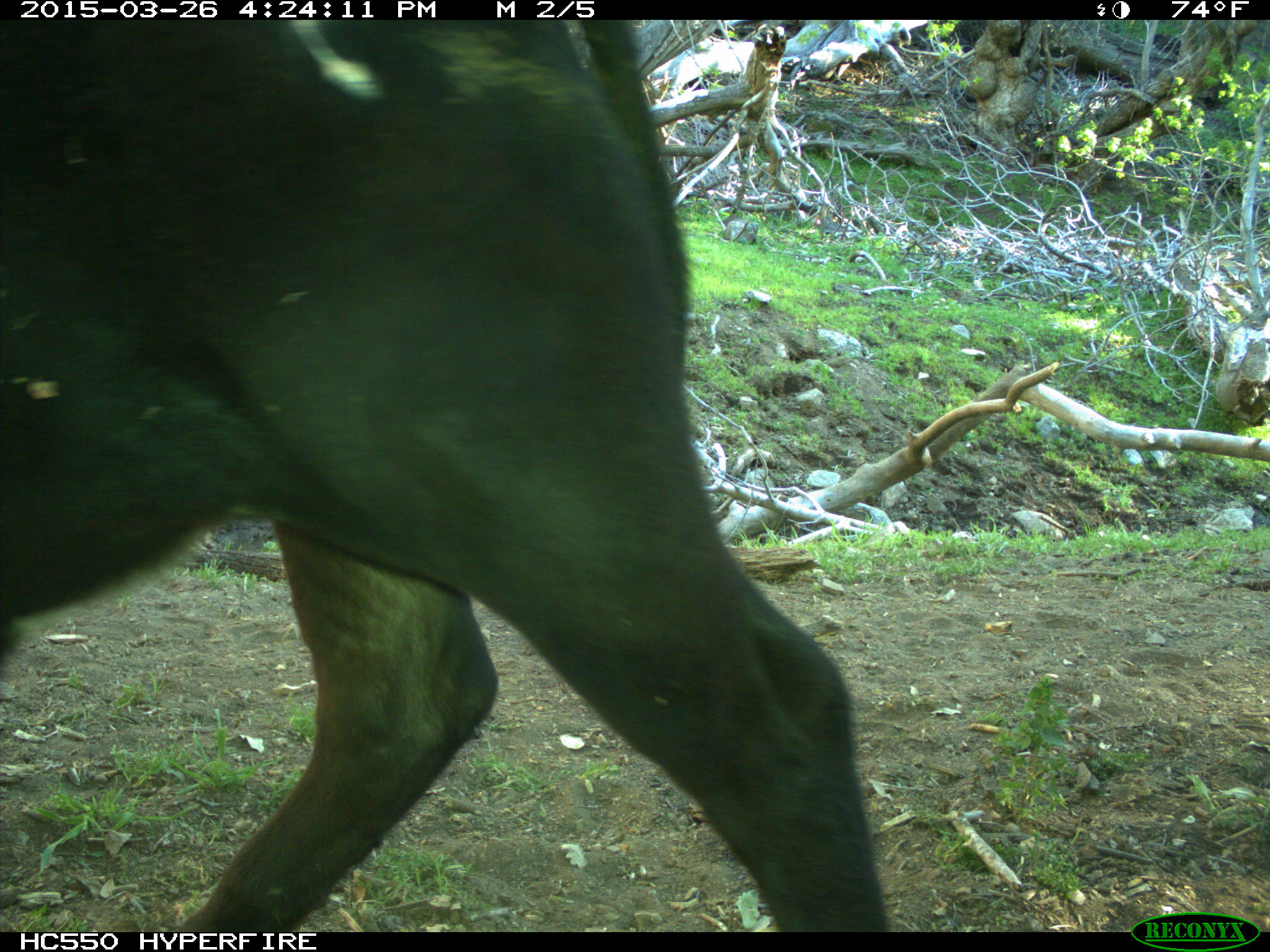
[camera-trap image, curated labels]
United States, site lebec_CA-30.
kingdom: Animalia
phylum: Chordata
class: Mammalia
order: Artiodactyla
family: Bovidae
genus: Bos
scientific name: Bos taurus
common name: domestic cow